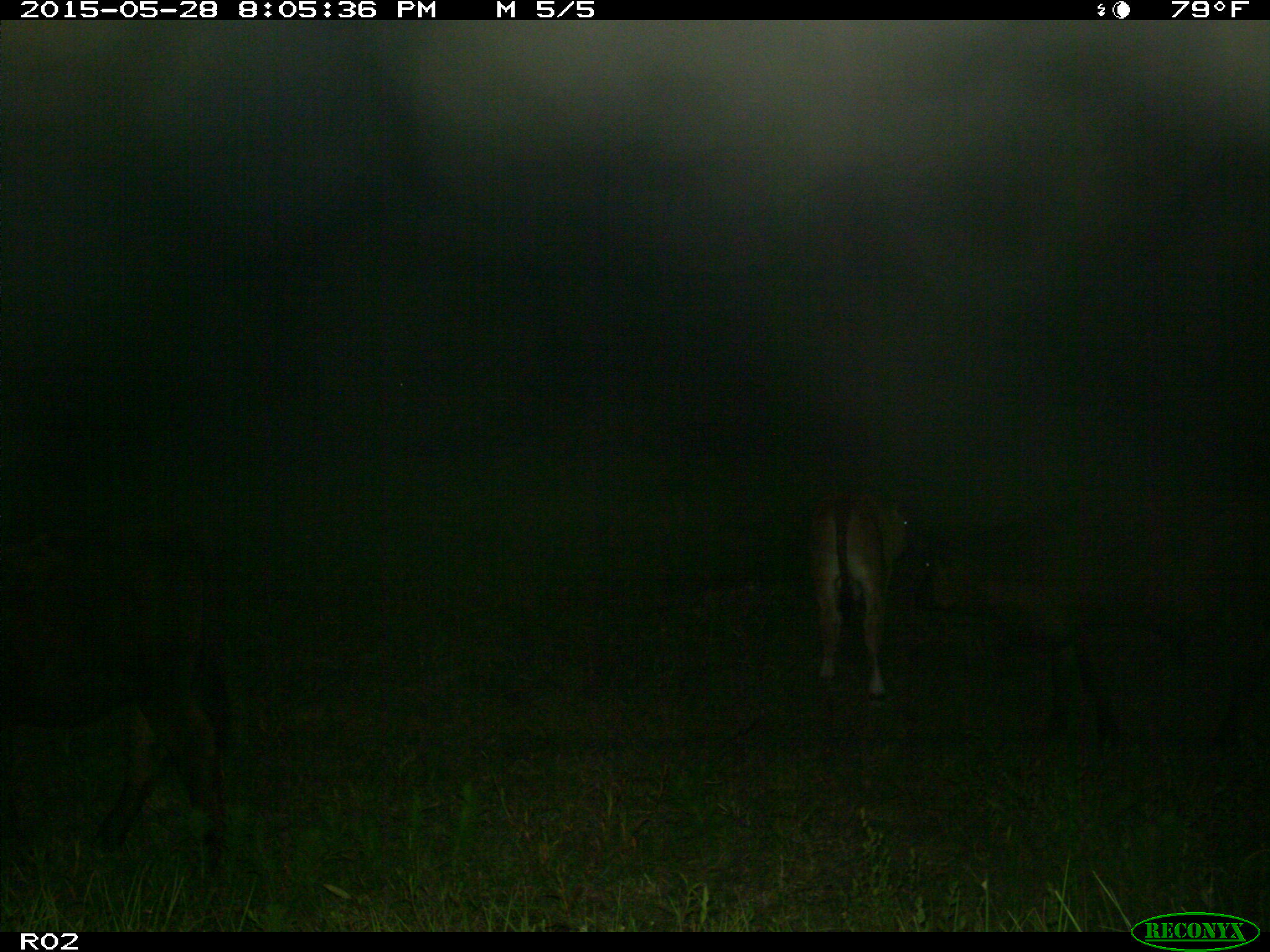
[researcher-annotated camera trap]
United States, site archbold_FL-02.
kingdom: Animalia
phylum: Chordata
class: Mammalia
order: Artiodactyla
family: Bovidae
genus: Bos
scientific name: Bos taurus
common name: domestic cow